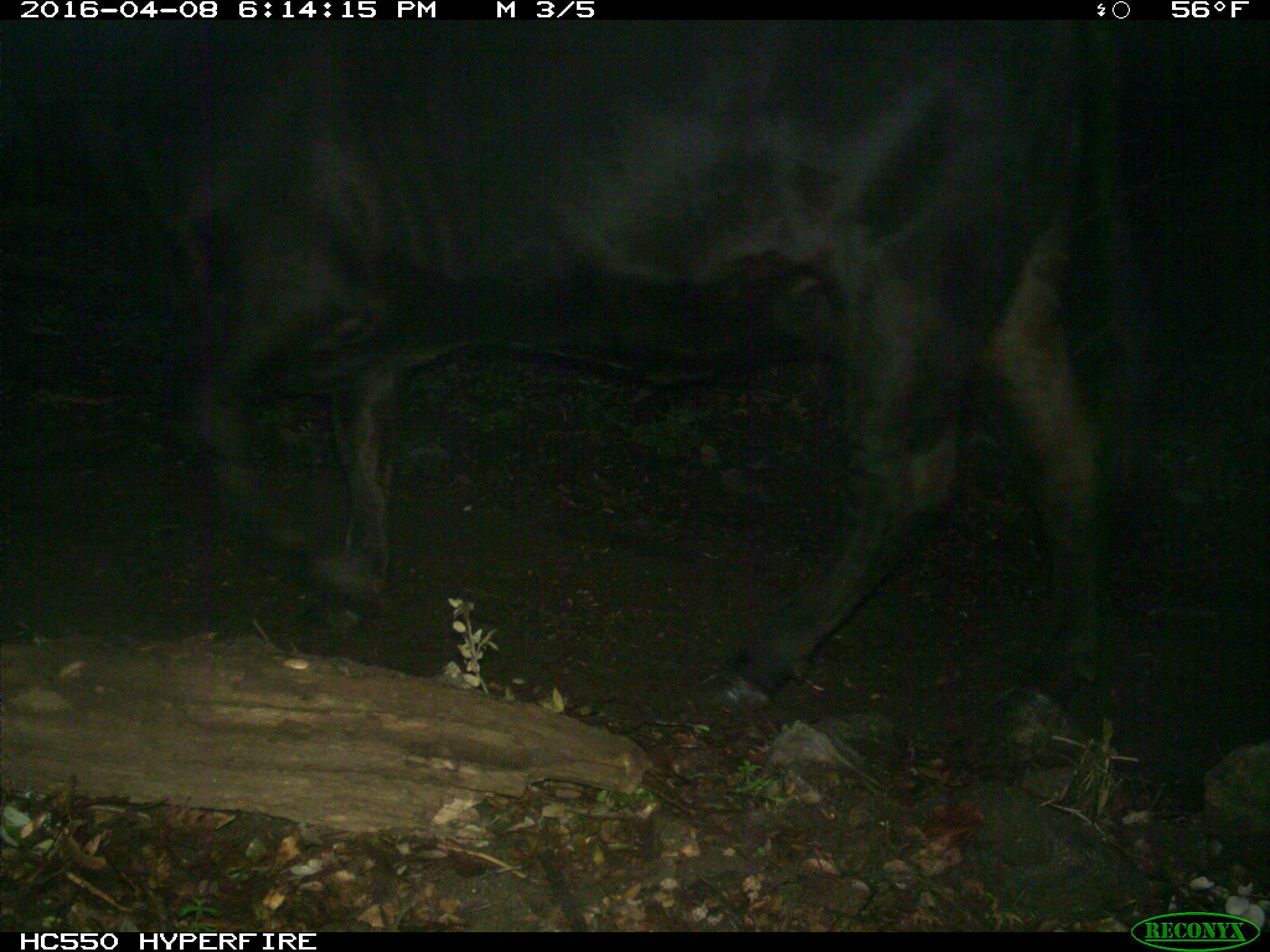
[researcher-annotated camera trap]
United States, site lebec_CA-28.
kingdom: Animalia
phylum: Chordata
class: Mammalia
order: Artiodactyla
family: Bovidae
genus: Bos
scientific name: Bos taurus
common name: domestic cow